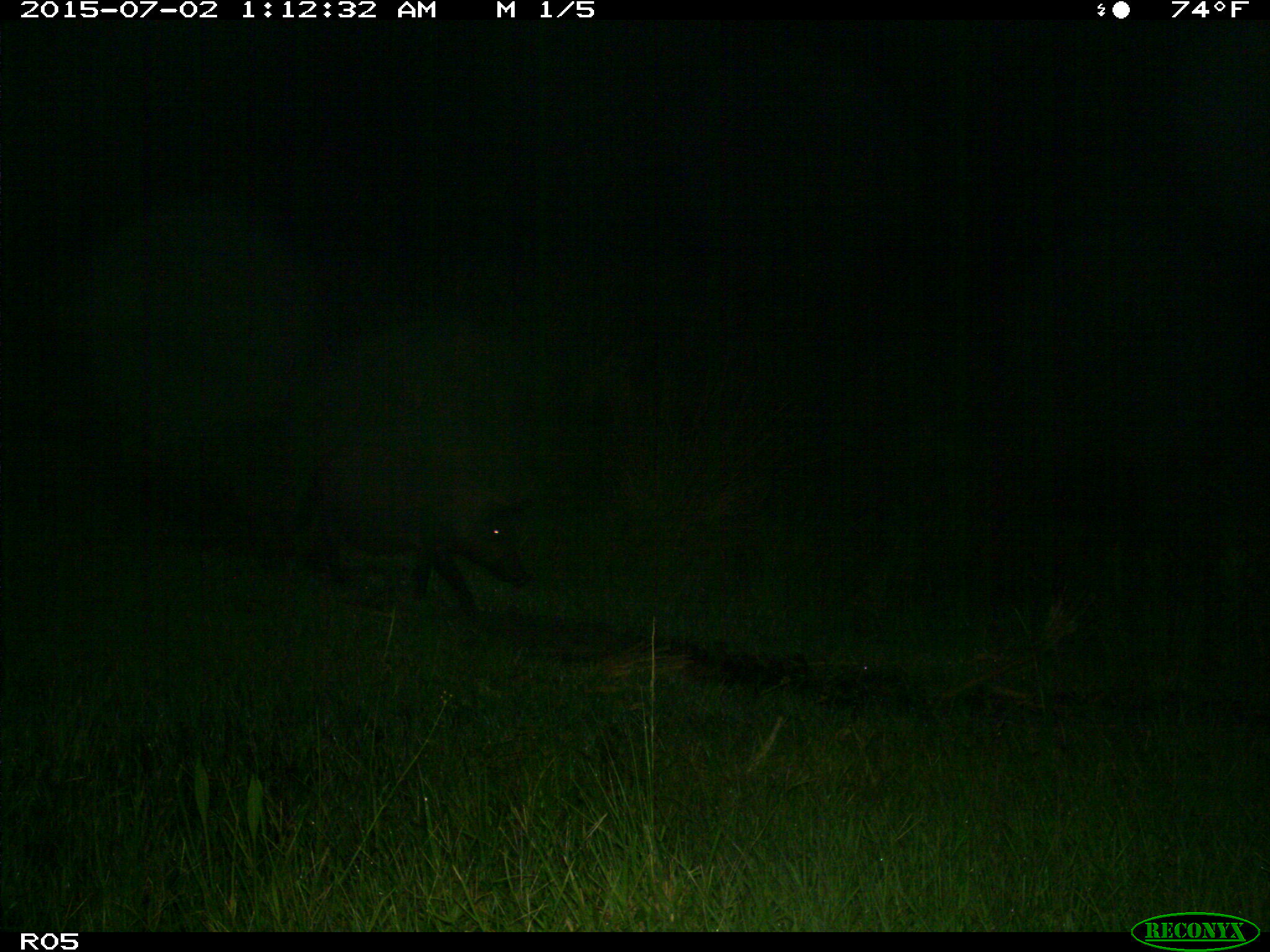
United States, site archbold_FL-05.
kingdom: Animalia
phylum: Chordata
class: Mammalia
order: Artiodactyla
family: Suidae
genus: Sus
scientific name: Sus scrofa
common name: wild boar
Sus scrofa (wild boar).